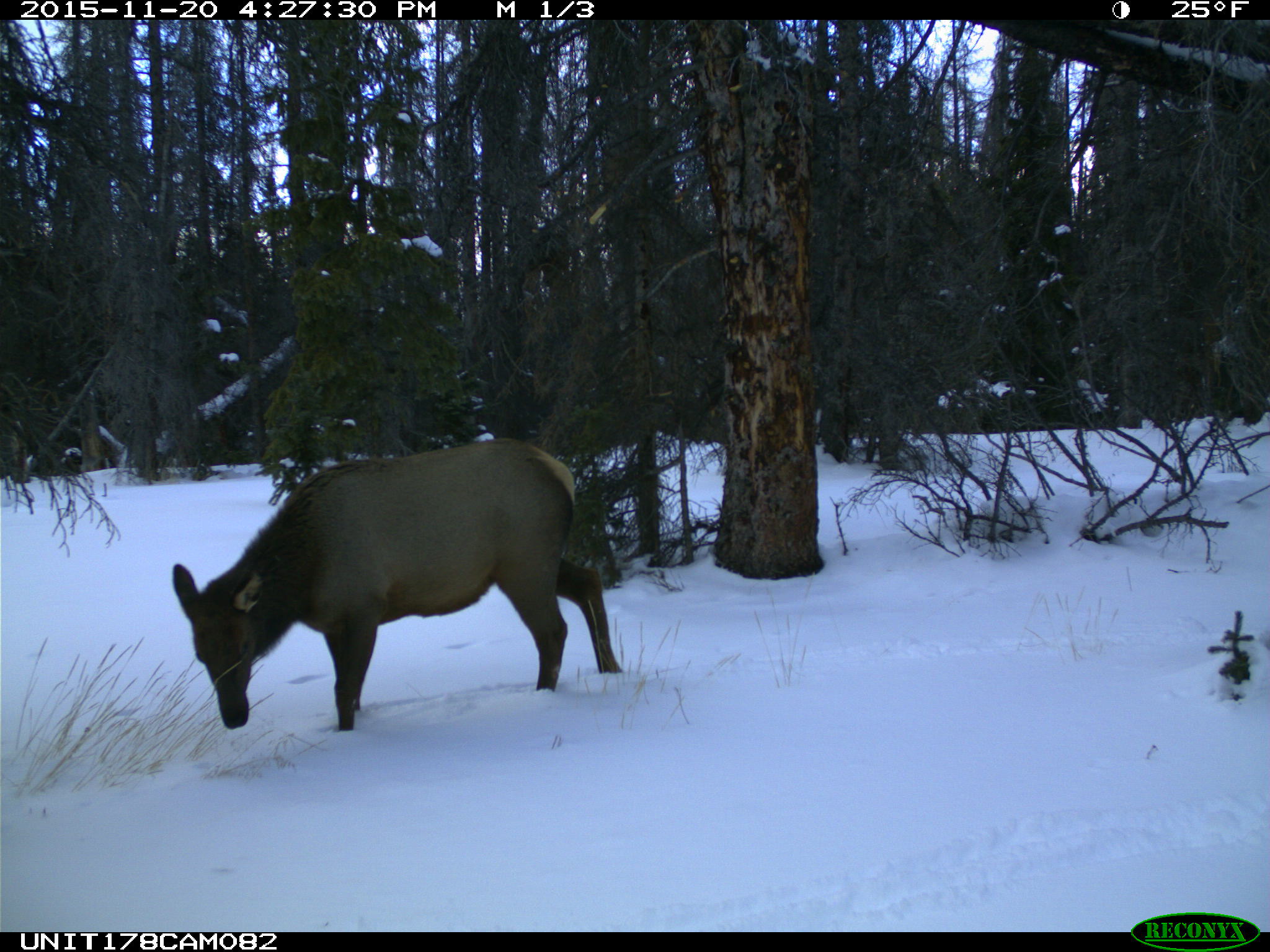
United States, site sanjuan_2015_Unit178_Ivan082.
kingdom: Animalia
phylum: Chordata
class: Mammalia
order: Artiodactyla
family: Cervidae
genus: Cervus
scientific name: Cervus elaphus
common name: red deer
Cervus elaphus (red deer).